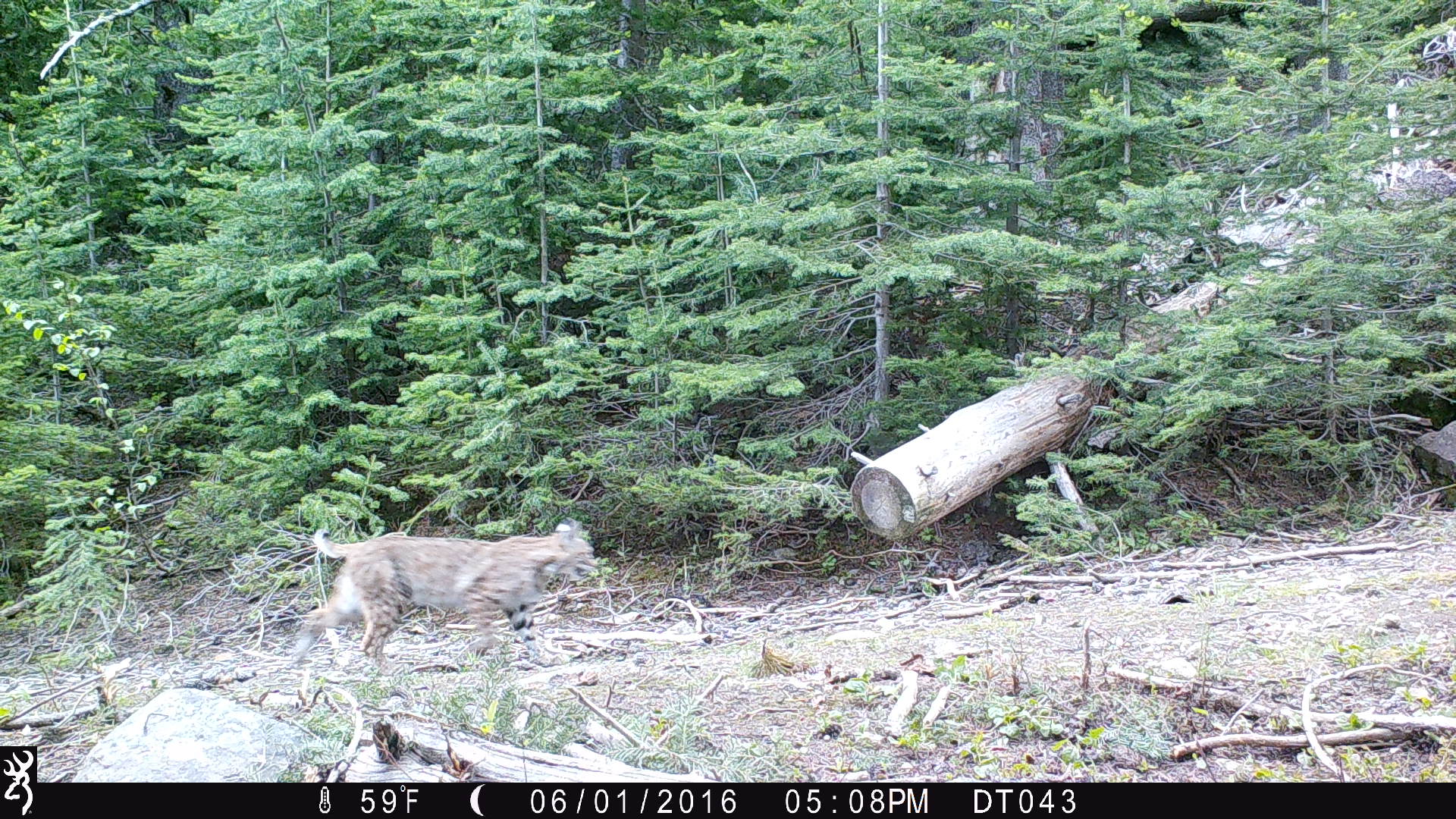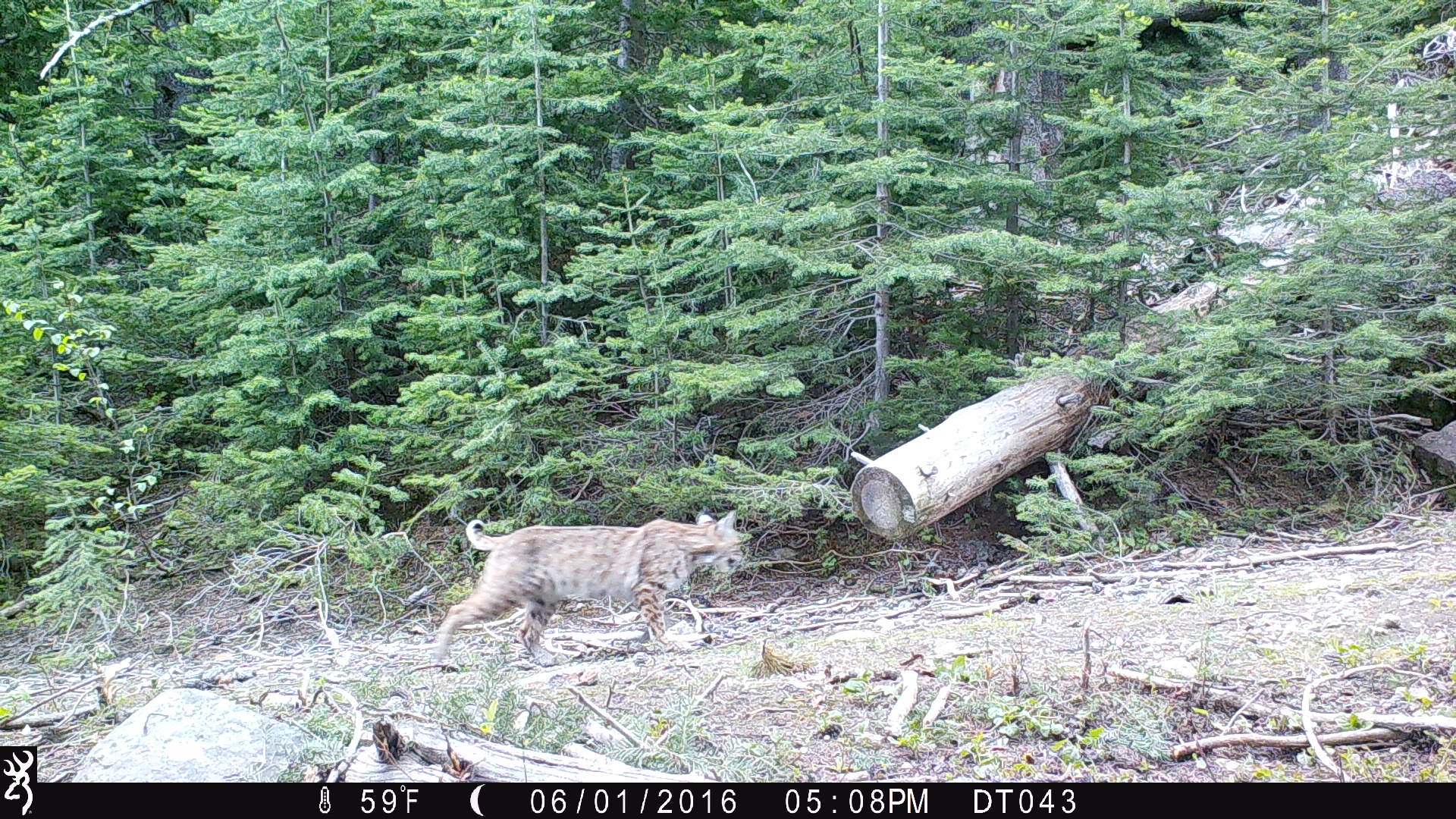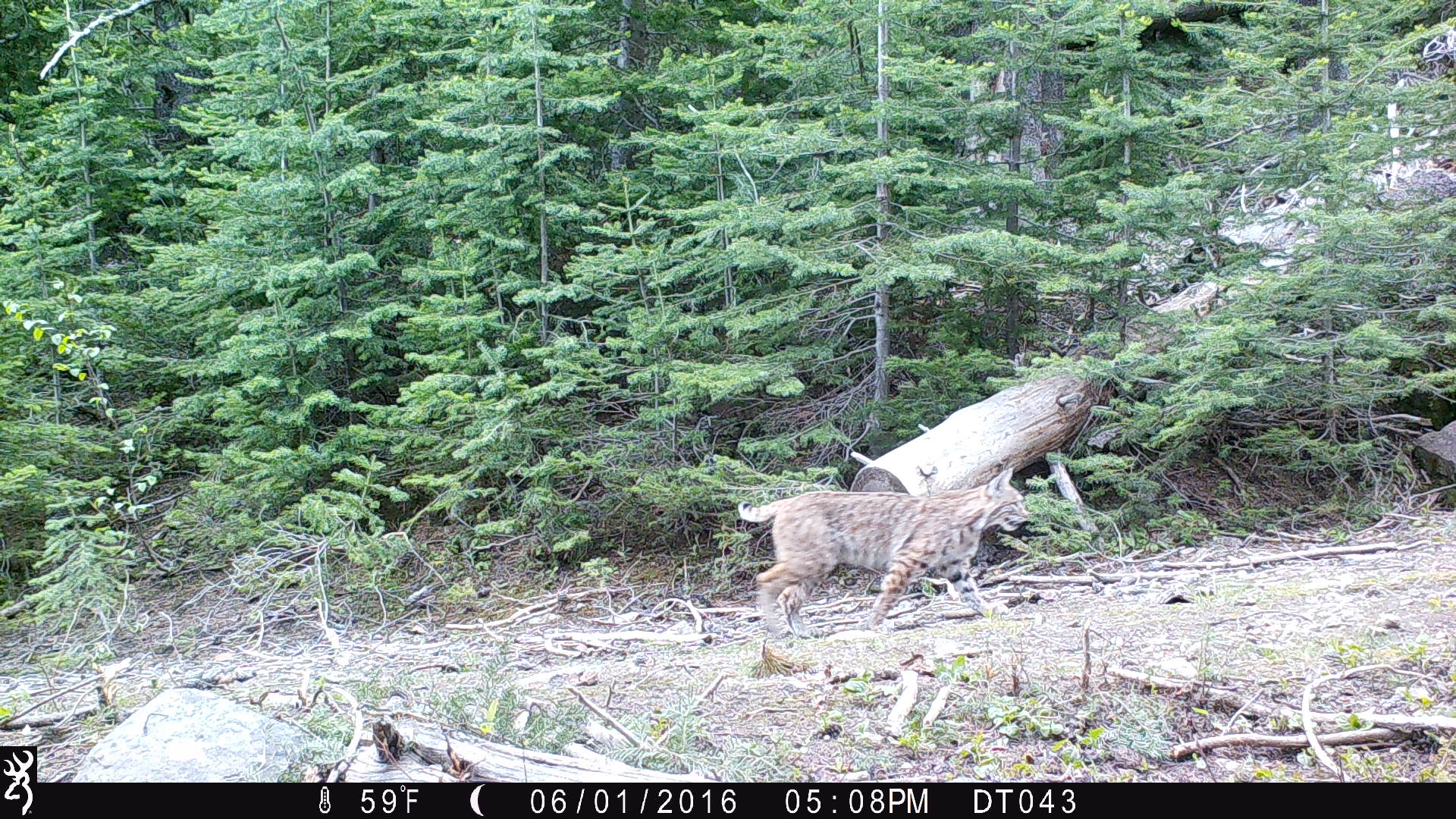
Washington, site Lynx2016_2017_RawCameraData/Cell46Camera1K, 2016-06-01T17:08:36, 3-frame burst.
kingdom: Animalia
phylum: Chordata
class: Mammalia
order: Carnivora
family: Felidae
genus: Lynx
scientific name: Lynx rufus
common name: bobcat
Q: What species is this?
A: Lynx rufus (bobcat).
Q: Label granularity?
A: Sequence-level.